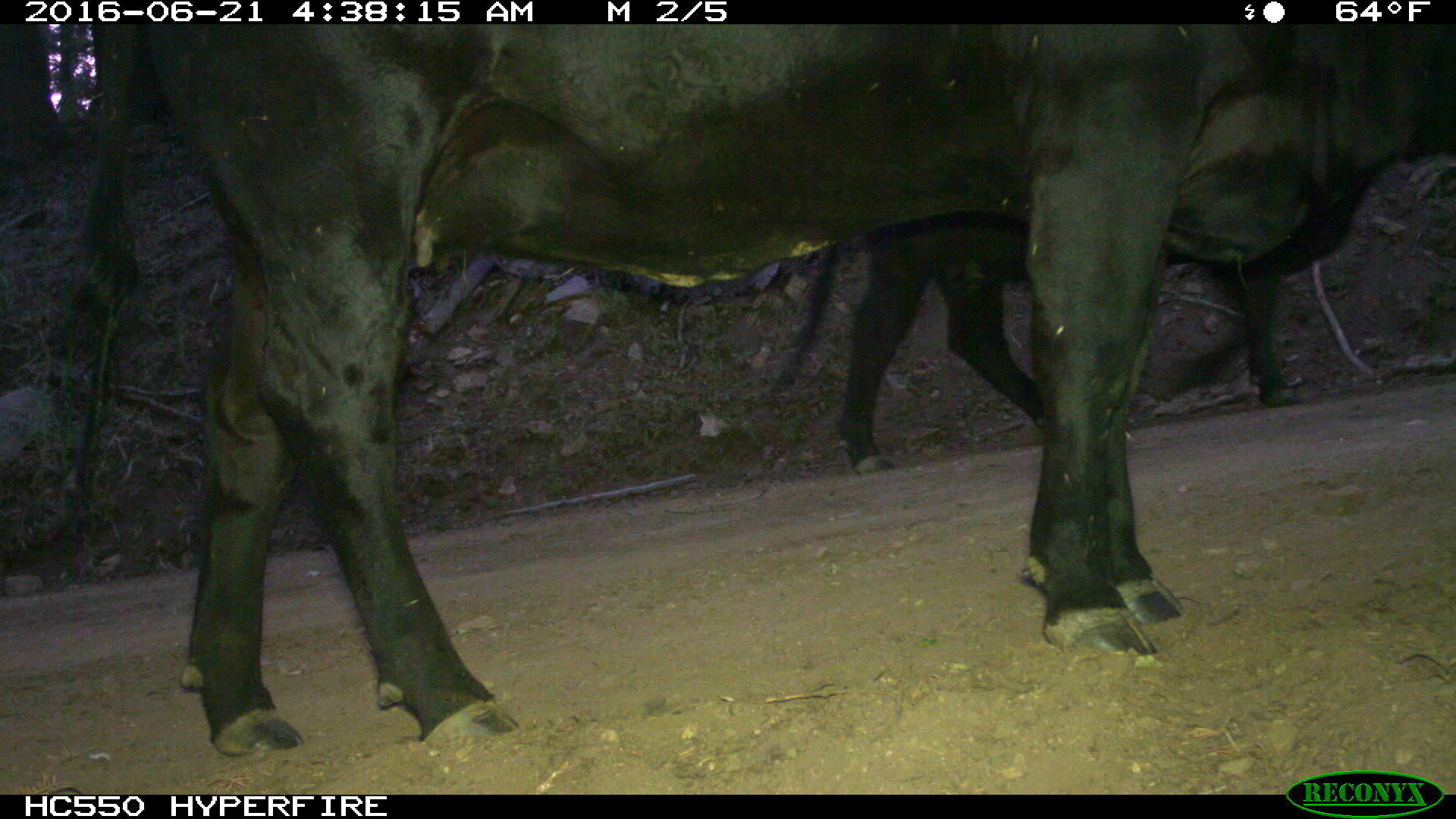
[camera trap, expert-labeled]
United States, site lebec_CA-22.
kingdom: Animalia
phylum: Chordata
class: Mammalia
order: Artiodactyla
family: Bovidae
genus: Bos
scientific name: Bos taurus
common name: domestic cow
Bos taurus (domestic cow).